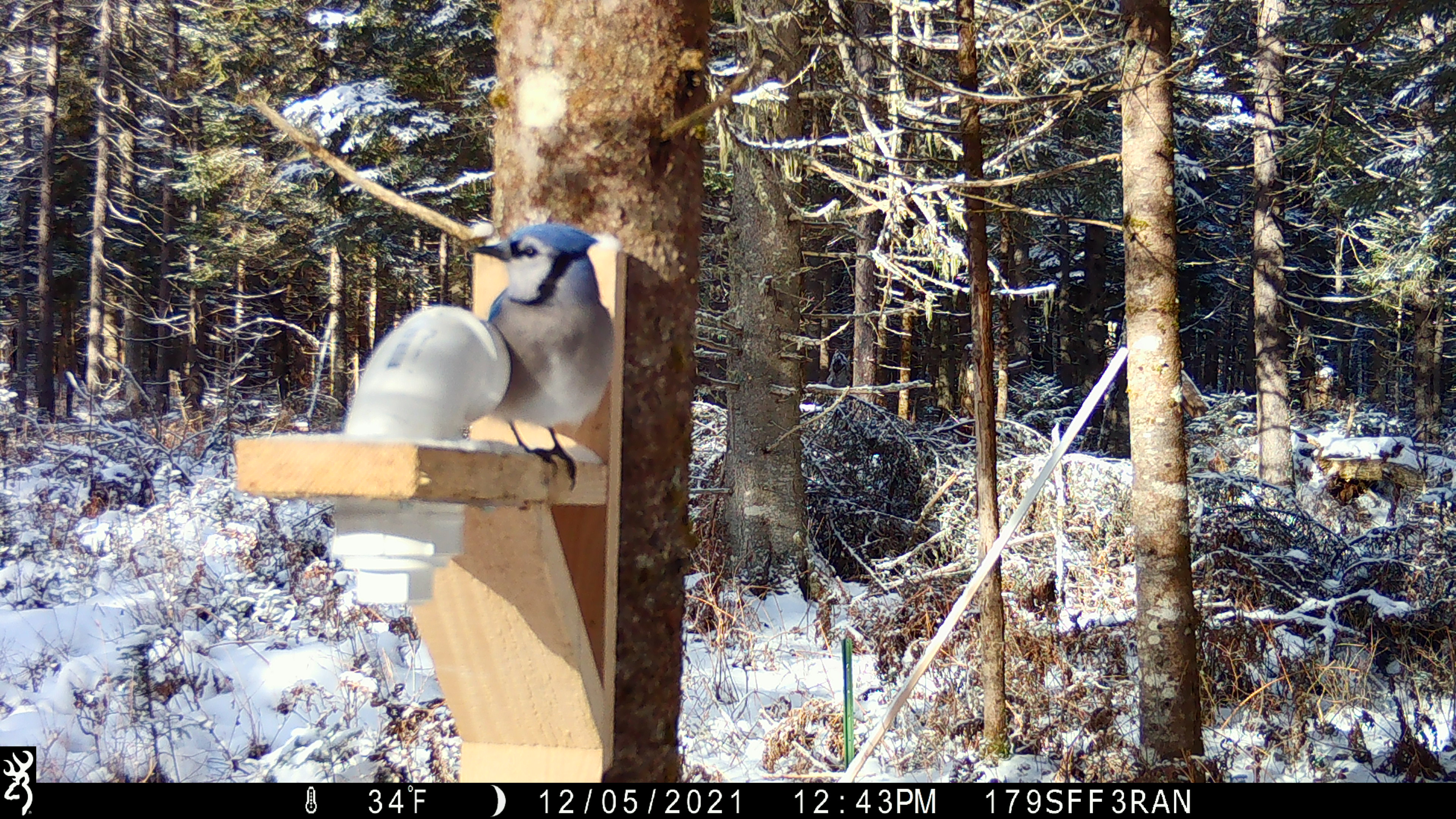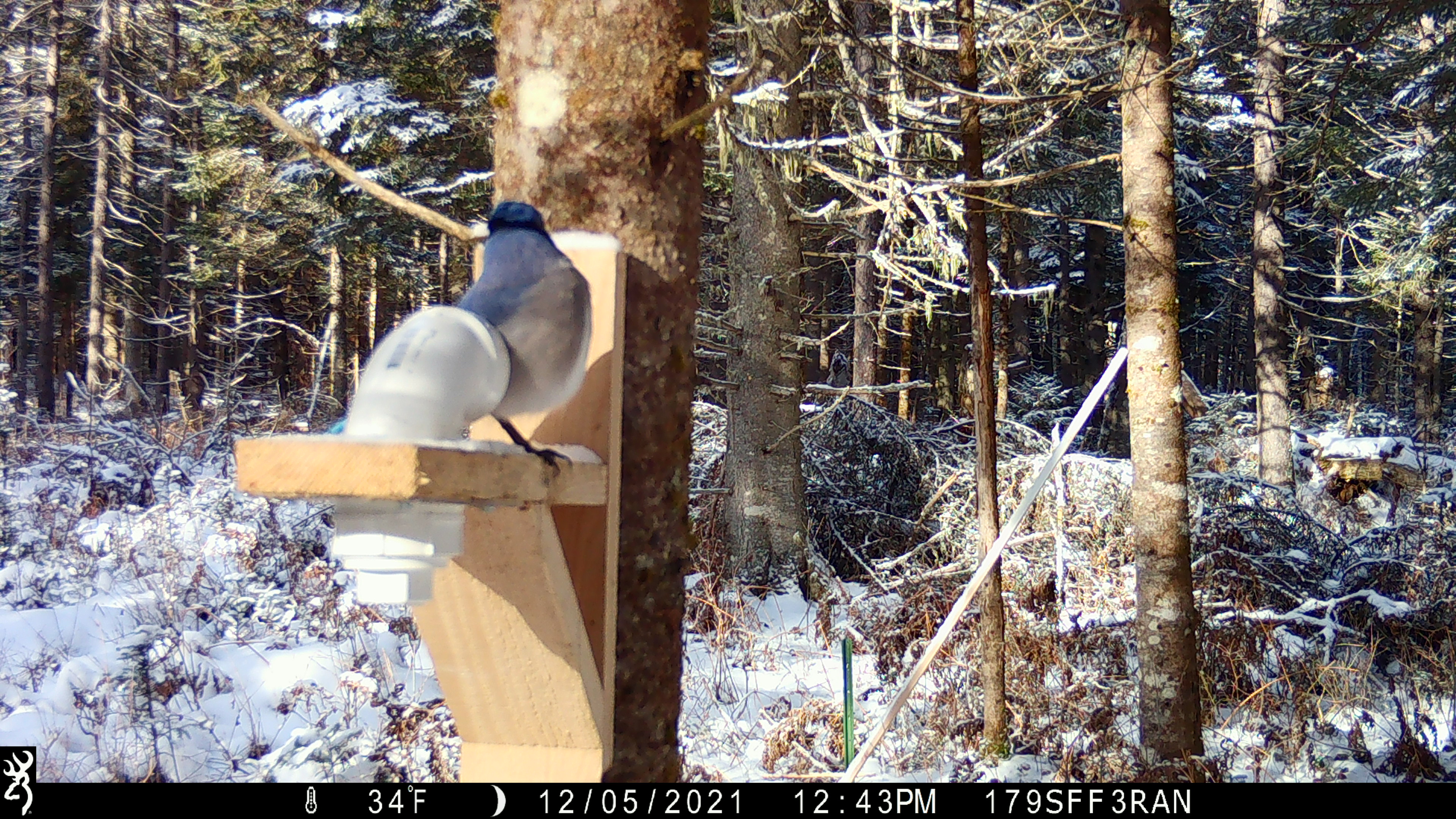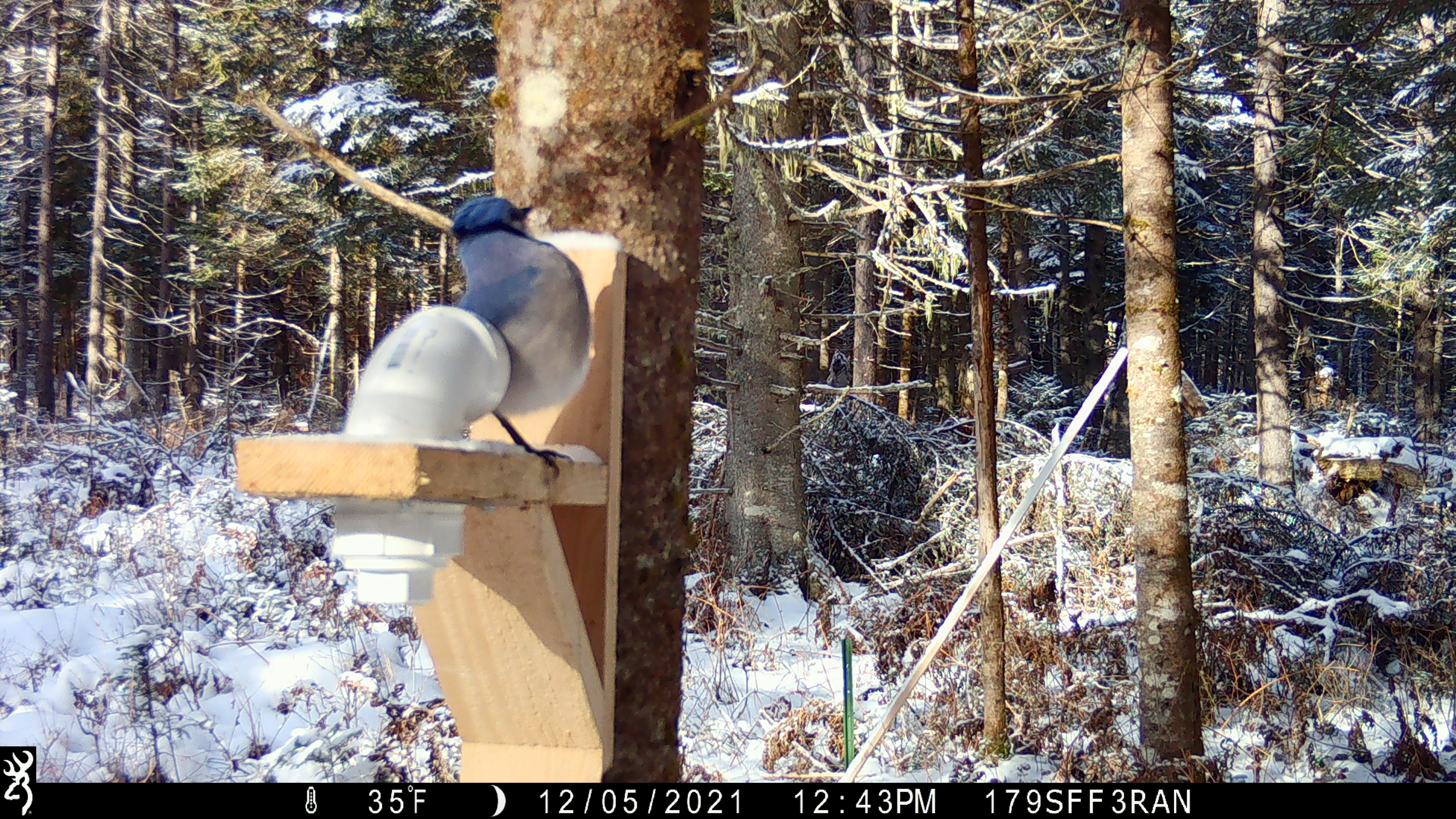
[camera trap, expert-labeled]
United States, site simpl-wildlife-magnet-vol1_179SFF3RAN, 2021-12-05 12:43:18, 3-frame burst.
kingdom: Animalia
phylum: Chordata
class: Aves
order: Passeriformes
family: Corvidae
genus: Cyanocitta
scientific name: Cyanocitta cristata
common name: blue jay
Blue jay (Cyanocitta cristata).